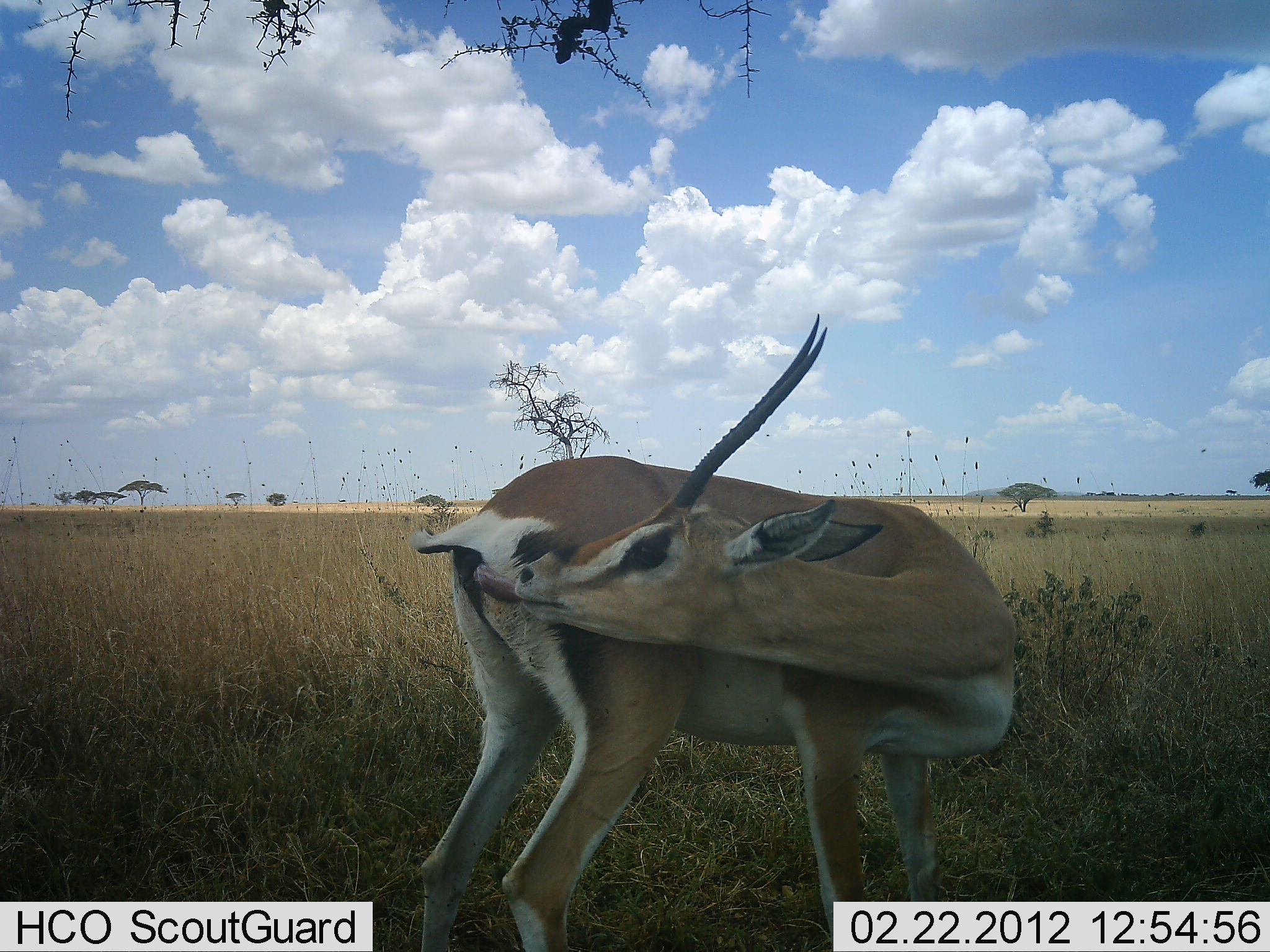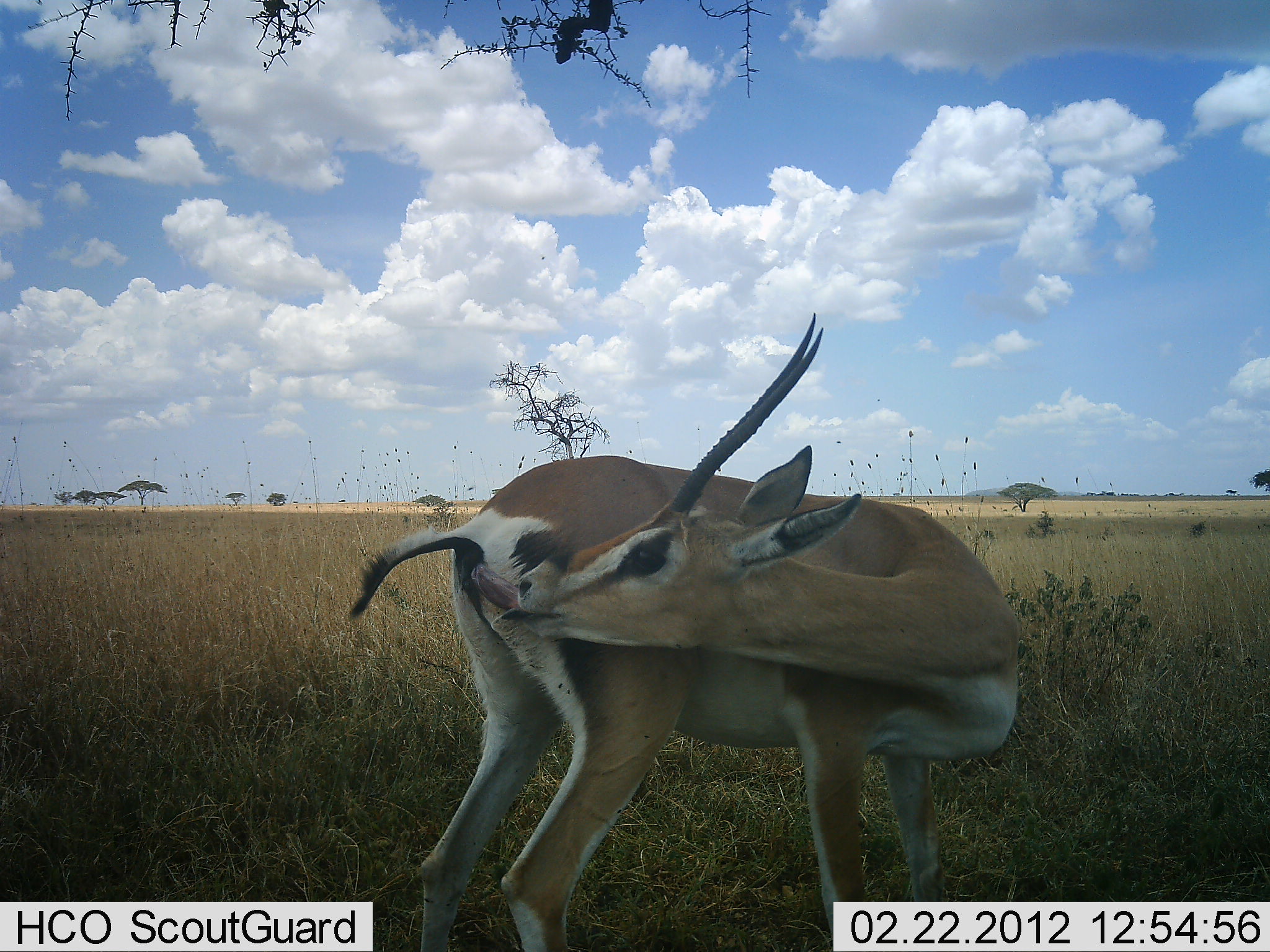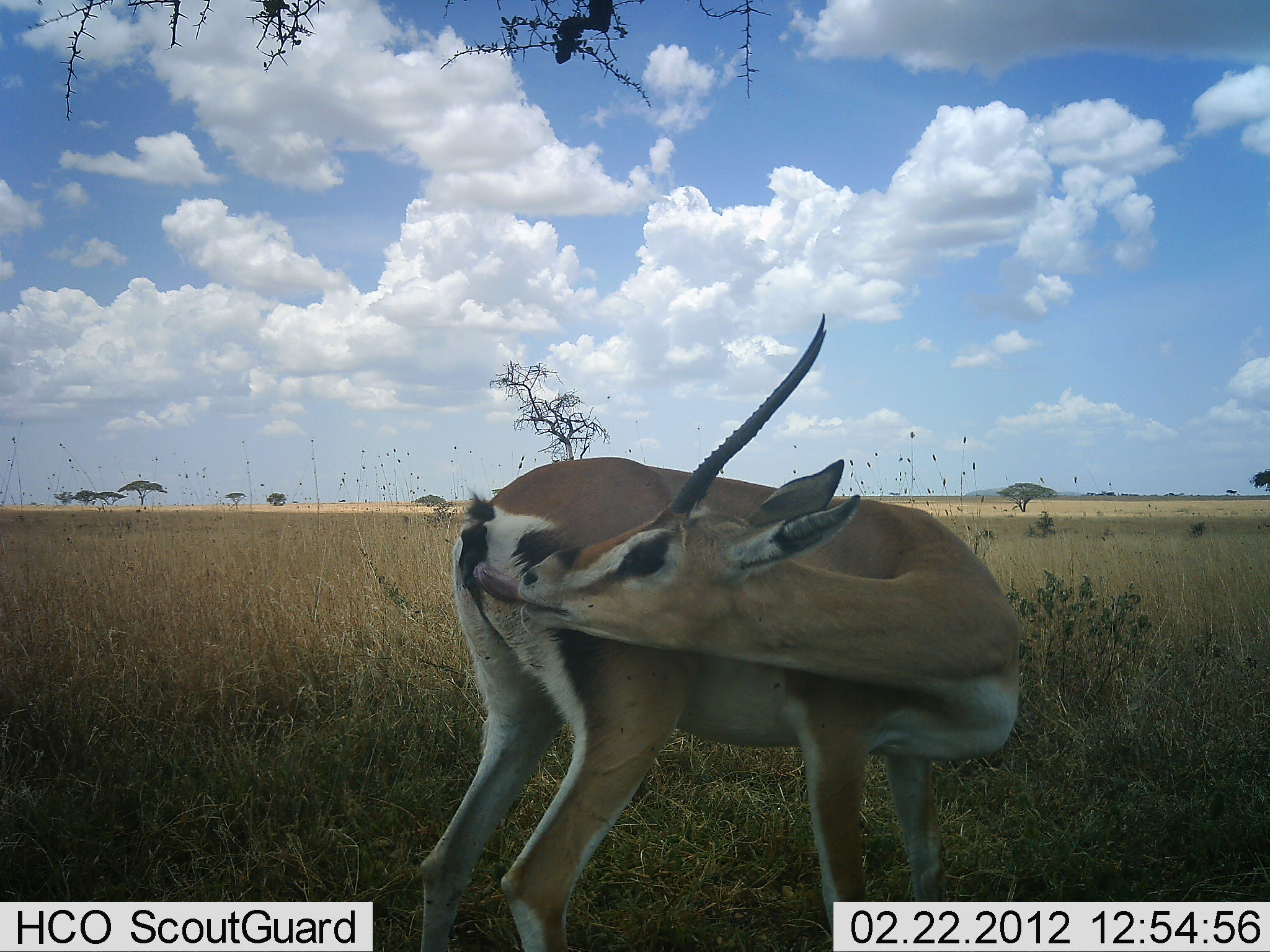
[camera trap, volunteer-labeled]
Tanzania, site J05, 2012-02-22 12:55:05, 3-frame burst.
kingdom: Animalia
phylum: Chordata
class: Mammalia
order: Artiodactyla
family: Bovidae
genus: Nanger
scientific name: Nanger granti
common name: grant's gazelle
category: gazellegrants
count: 1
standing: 87%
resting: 0%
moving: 0%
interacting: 13%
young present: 0%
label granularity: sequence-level